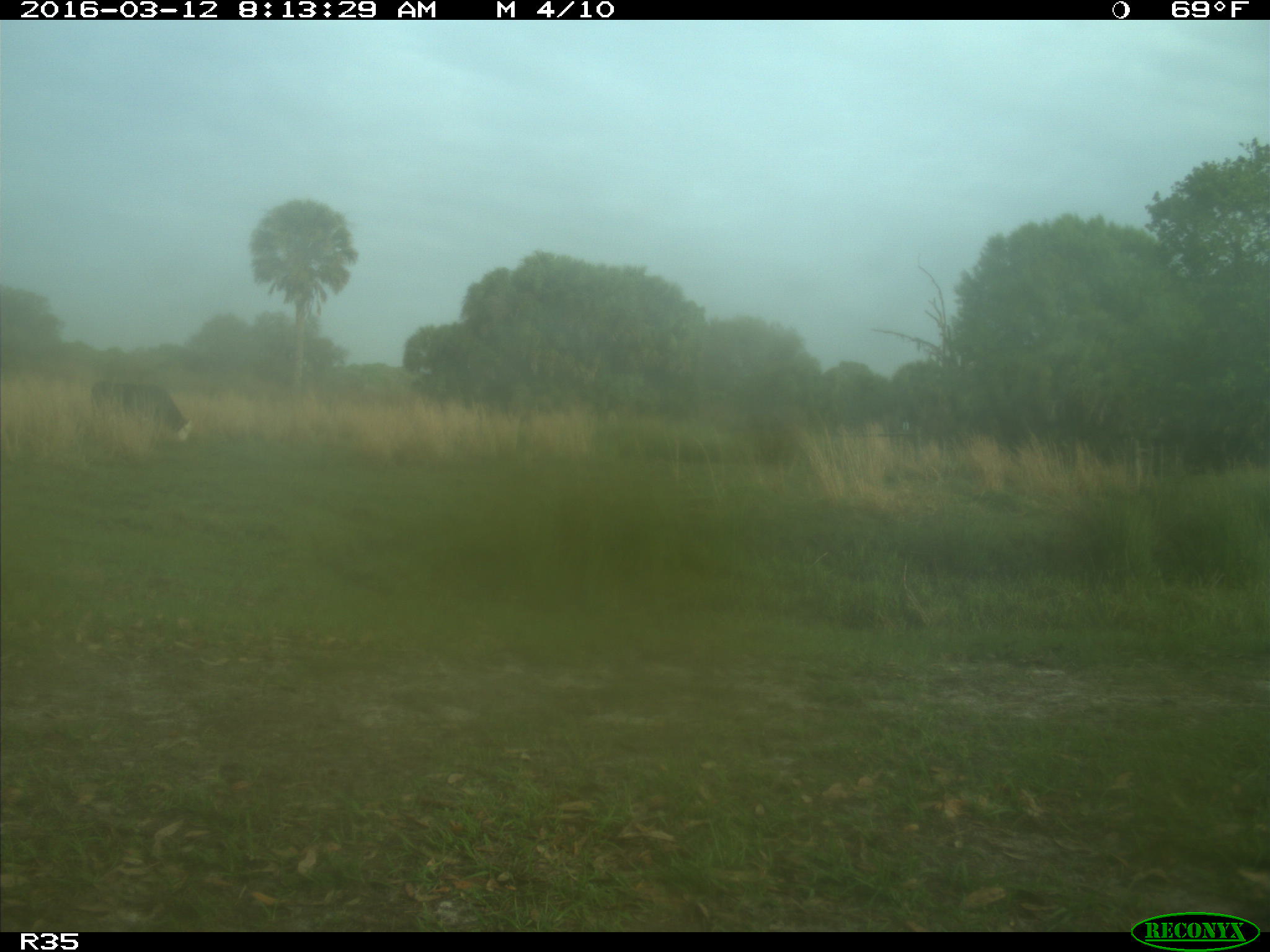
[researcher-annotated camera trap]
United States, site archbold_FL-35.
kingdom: Animalia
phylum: Chordata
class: Mammalia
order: Artiodactyla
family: Bovidae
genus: Bos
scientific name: Bos taurus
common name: domestic cow